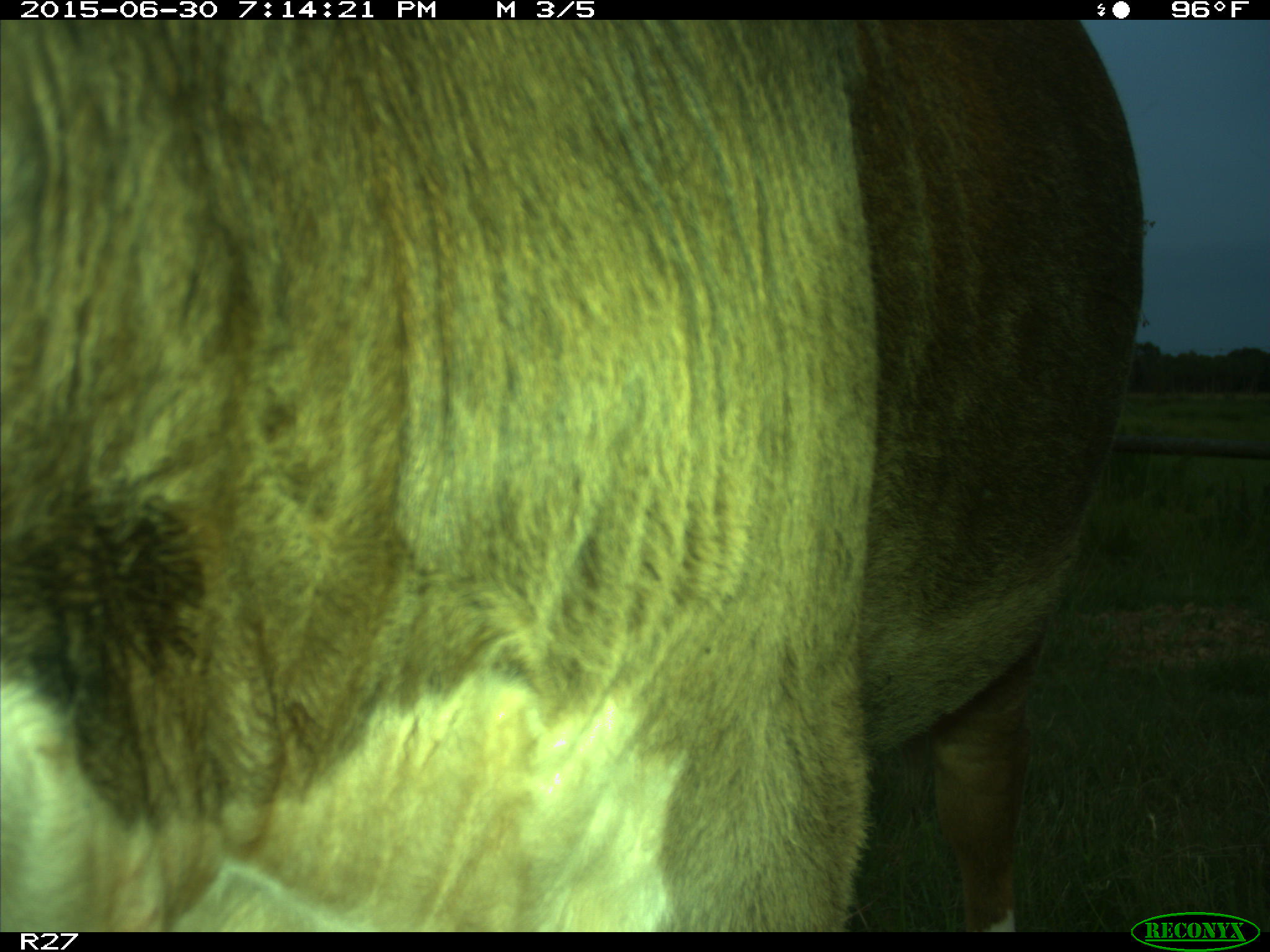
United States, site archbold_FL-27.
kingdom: Animalia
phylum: Chordata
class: Mammalia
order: Artiodactyla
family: Bovidae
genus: Bos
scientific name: Bos taurus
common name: domestic cow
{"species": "Bos taurus (domestic cow)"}